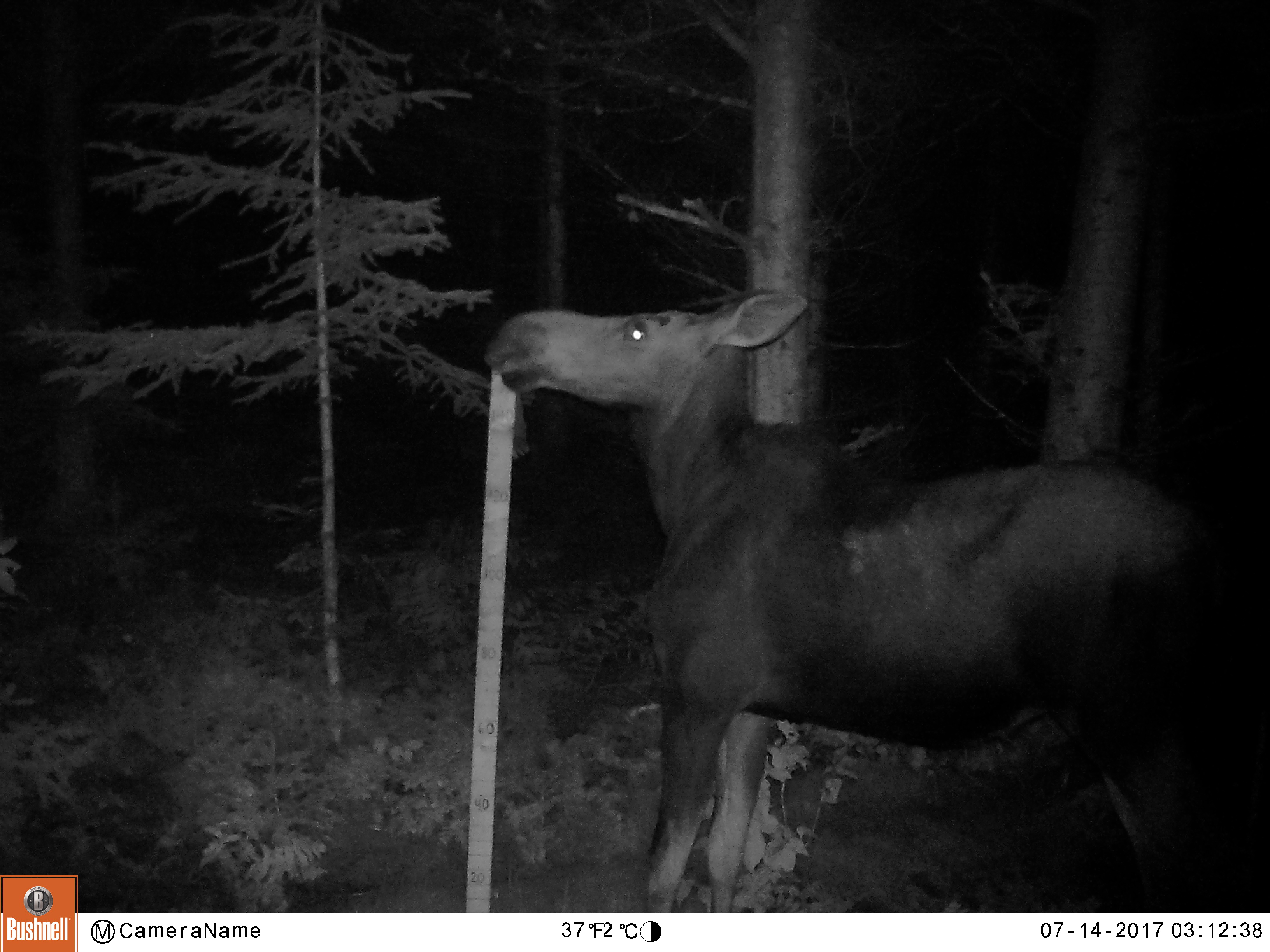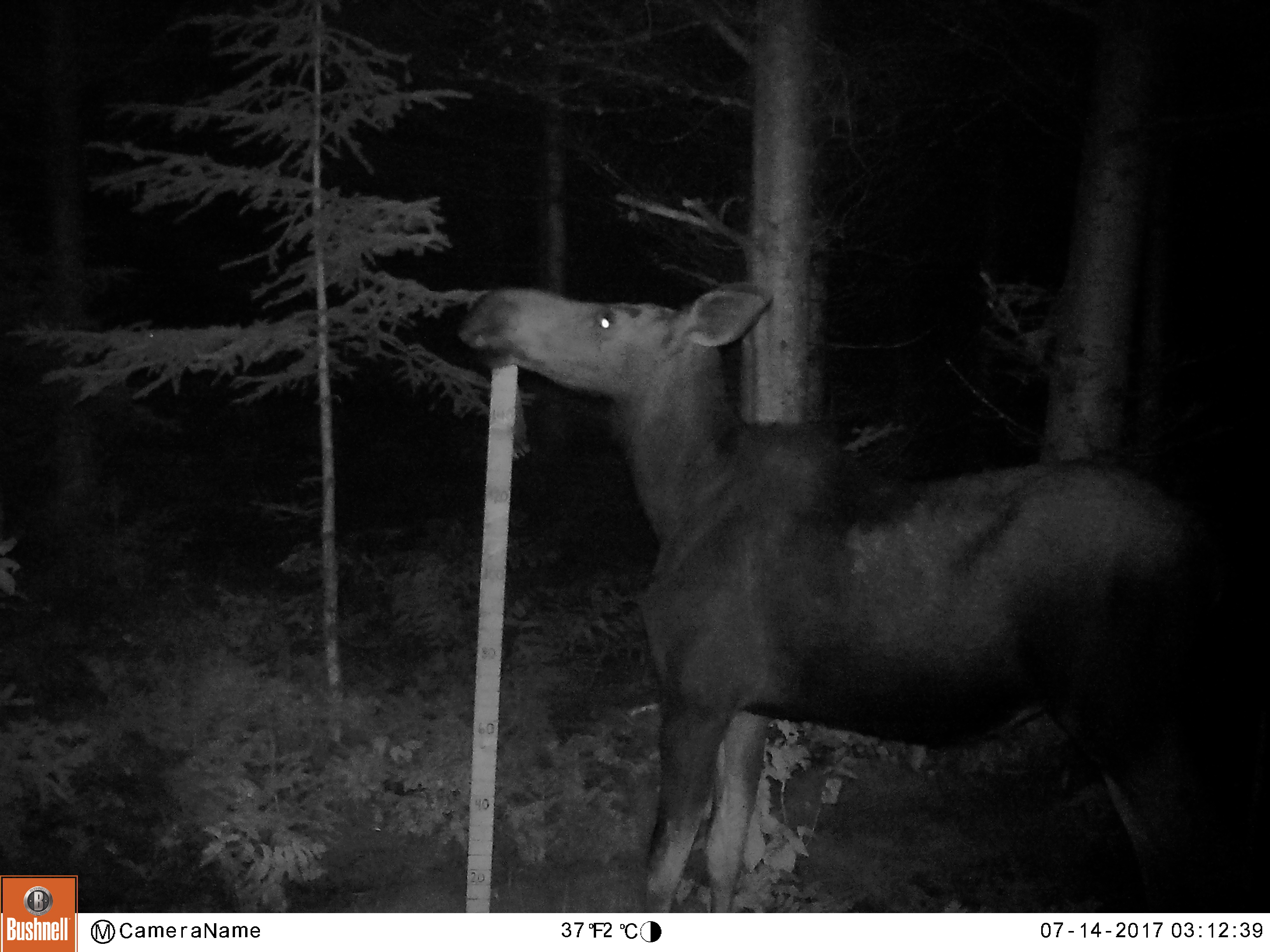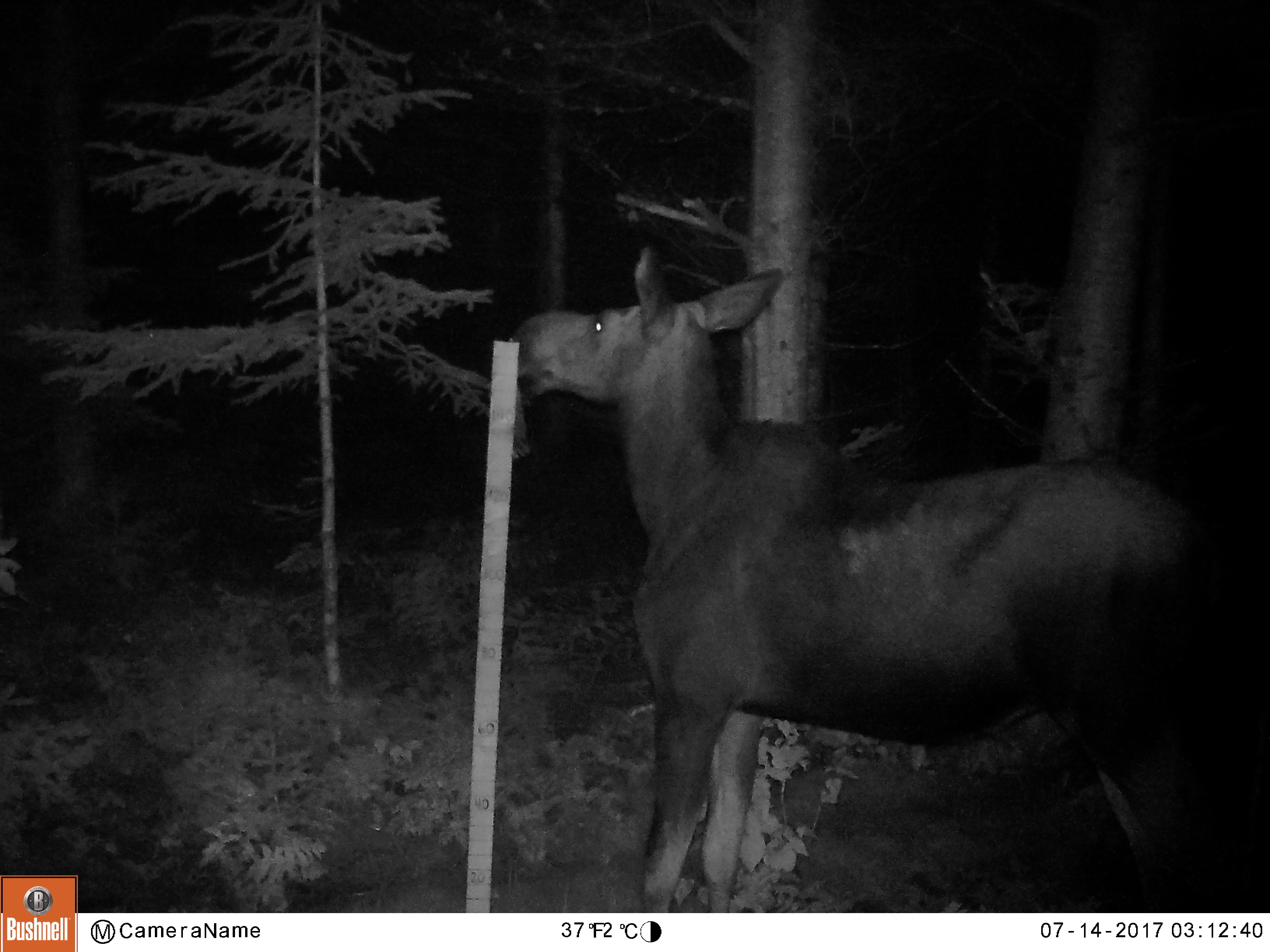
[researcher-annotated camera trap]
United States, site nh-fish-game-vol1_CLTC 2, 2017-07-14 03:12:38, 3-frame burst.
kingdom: Animalia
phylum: Chordata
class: Mammalia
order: Artiodactyla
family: Cervidae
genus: Alces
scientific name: Alces alces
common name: moose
Moose (Alces alces).